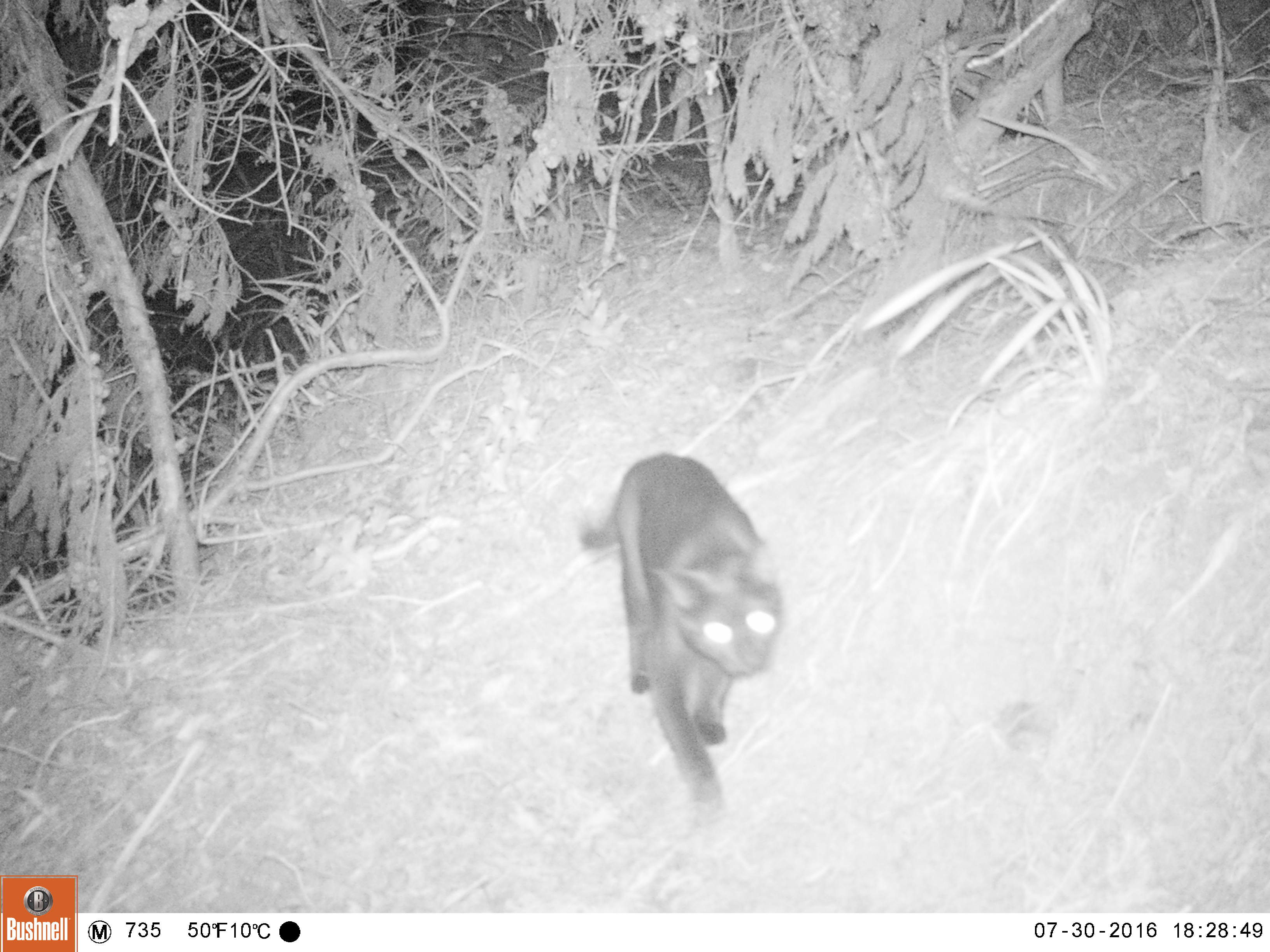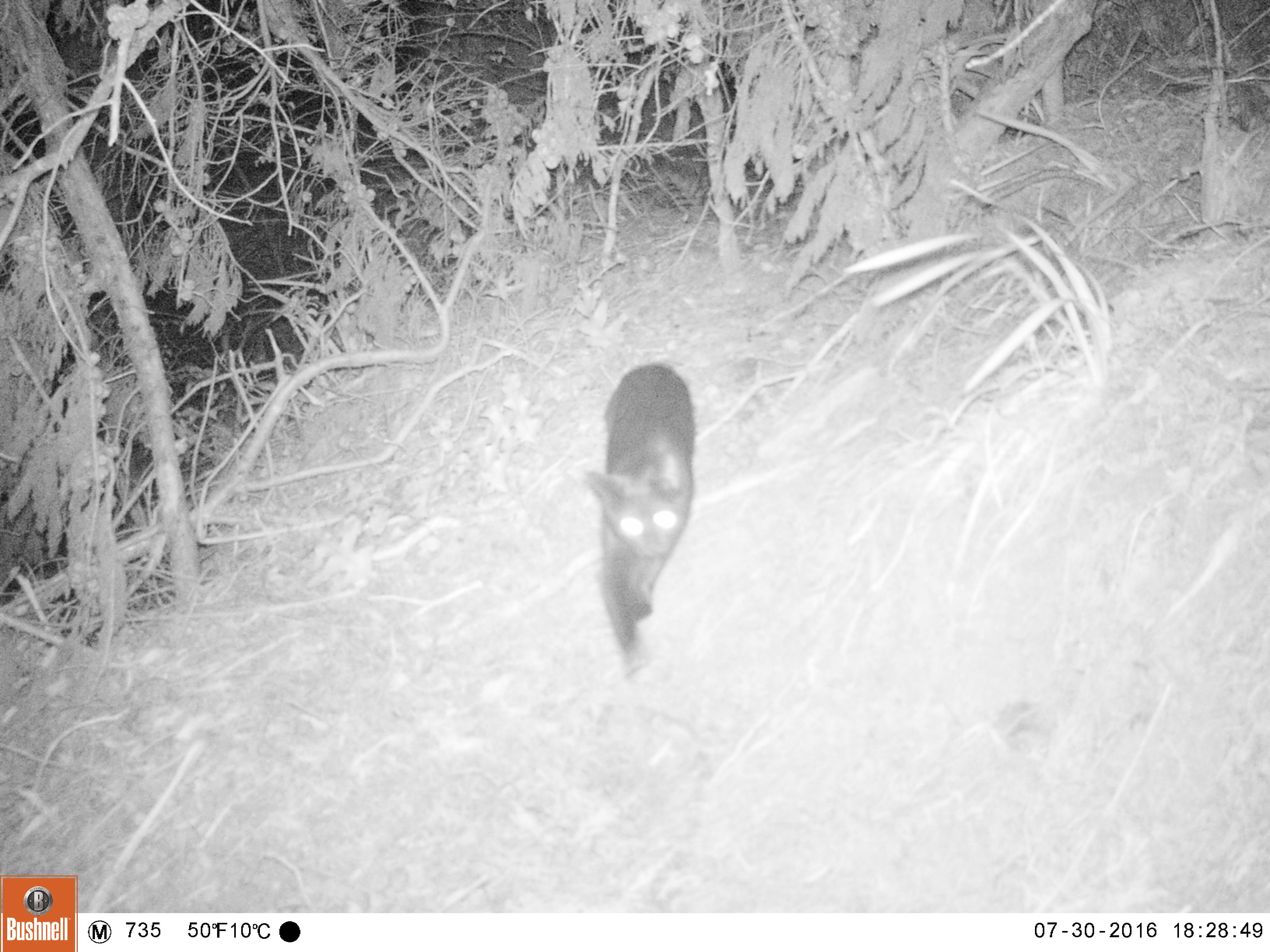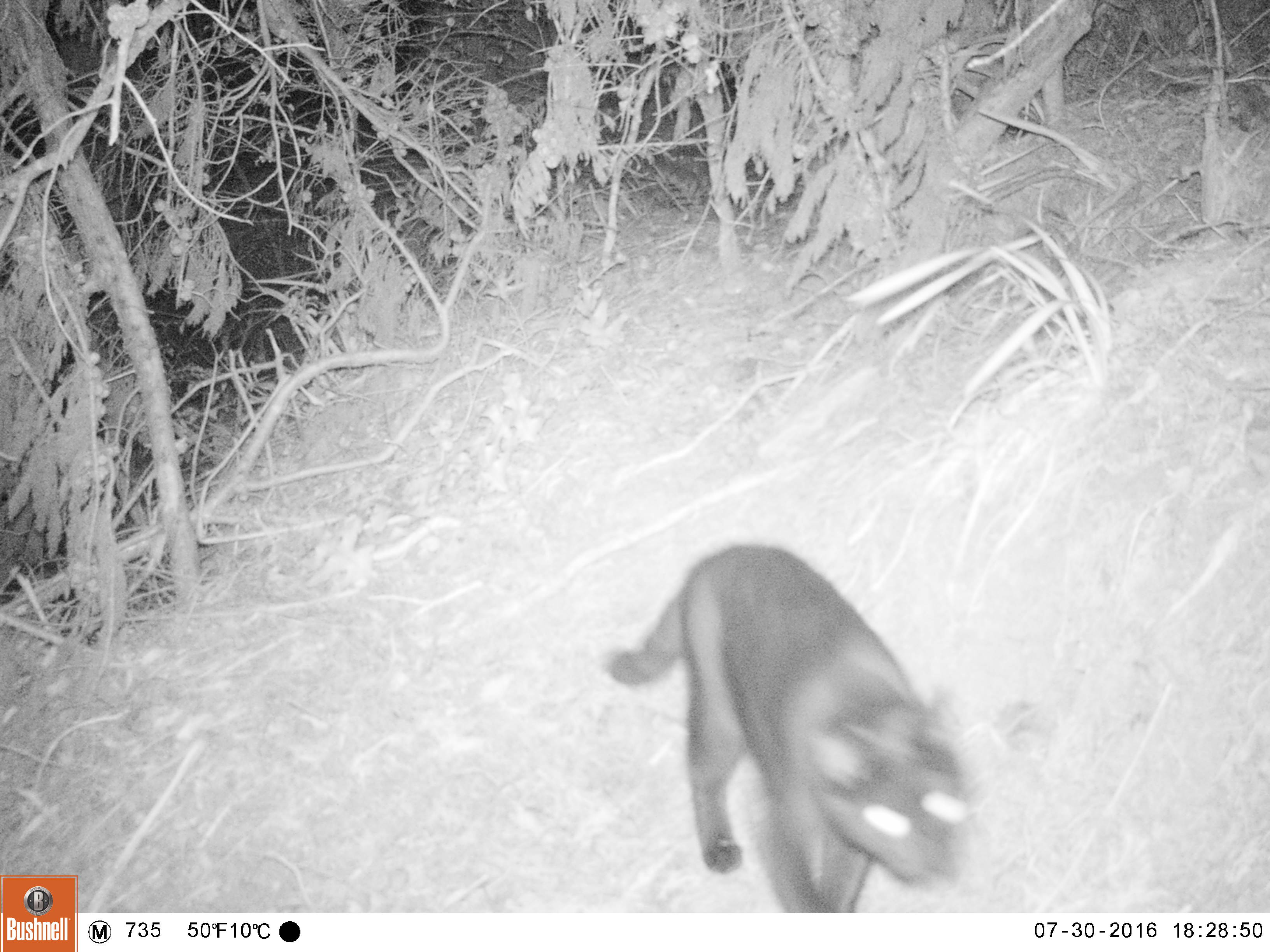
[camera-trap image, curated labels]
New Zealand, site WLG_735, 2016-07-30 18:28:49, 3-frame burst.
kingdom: Animalia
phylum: Chordata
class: Mammalia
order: Carnivora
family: Felidae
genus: Felis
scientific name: Felis catus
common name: domestic cat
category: cat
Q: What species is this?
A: Cat (domestic cat) (Felis catus).